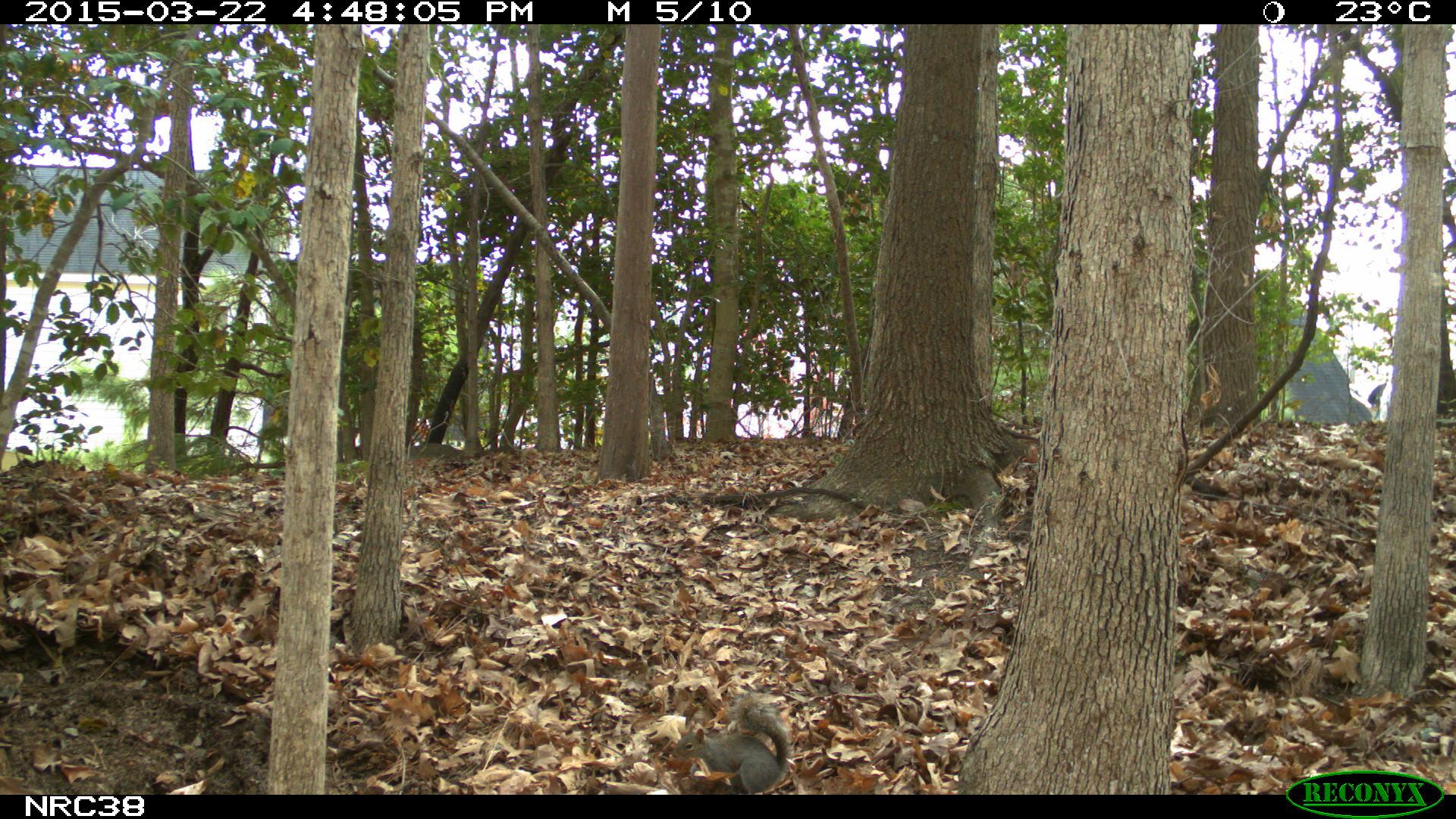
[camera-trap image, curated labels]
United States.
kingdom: Animalia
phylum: Chordata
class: Mammalia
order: Rodentia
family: Sciuridae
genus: Sciurus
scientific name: Sciurus carolinensis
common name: eastern gray squirrel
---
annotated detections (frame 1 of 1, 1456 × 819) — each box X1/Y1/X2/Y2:
Eastern Gray Squirrel: 660/686/799/795